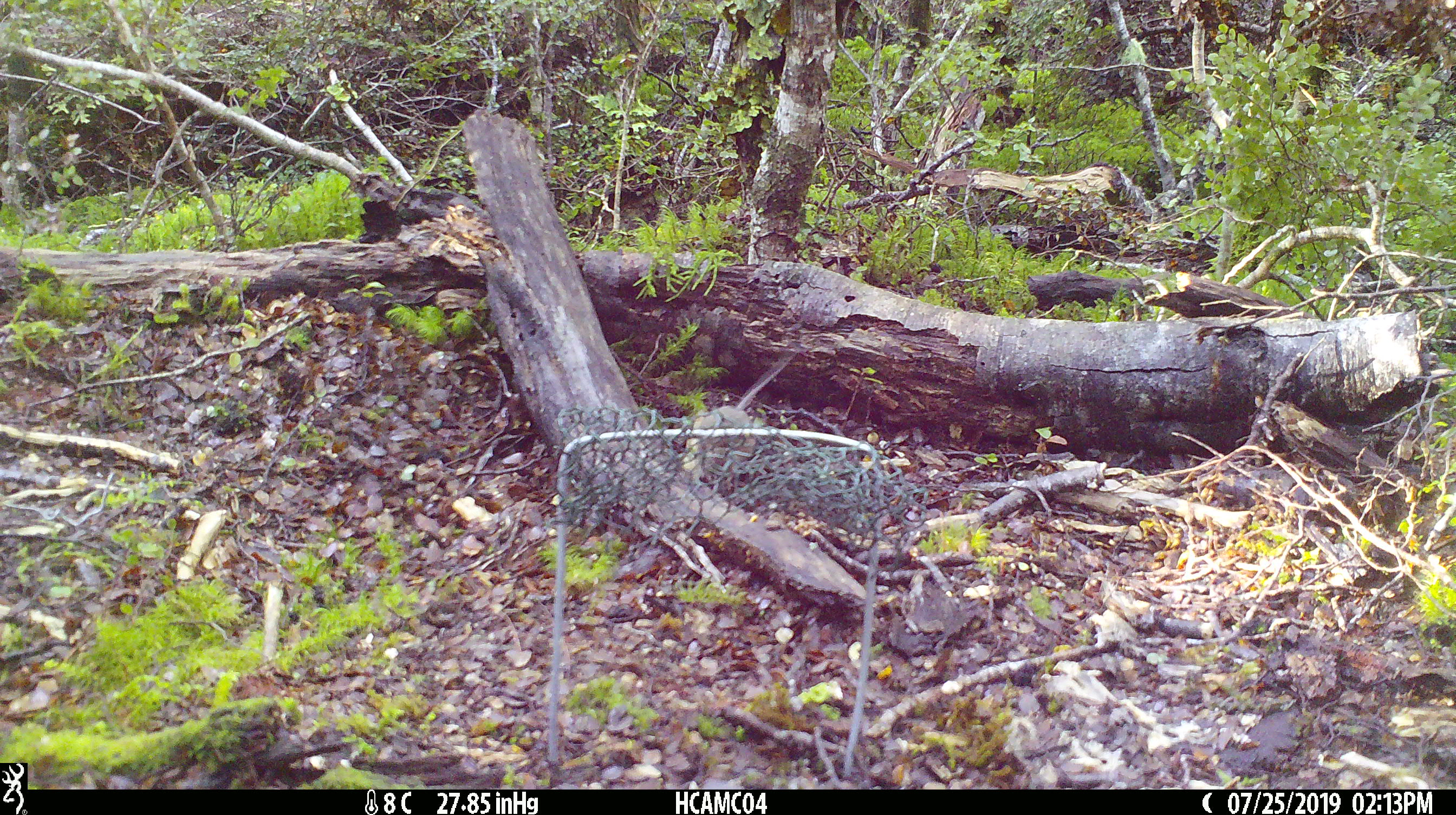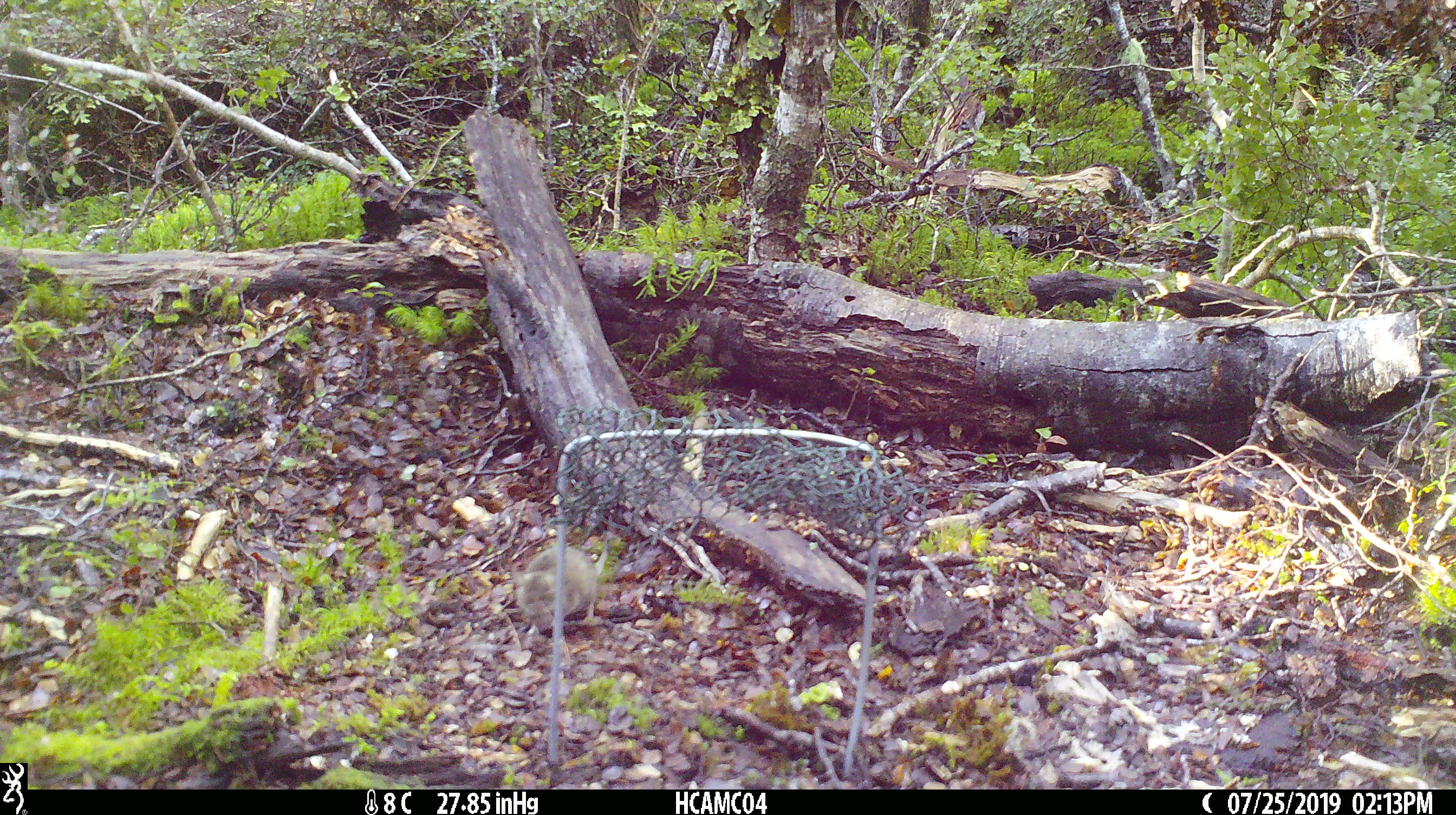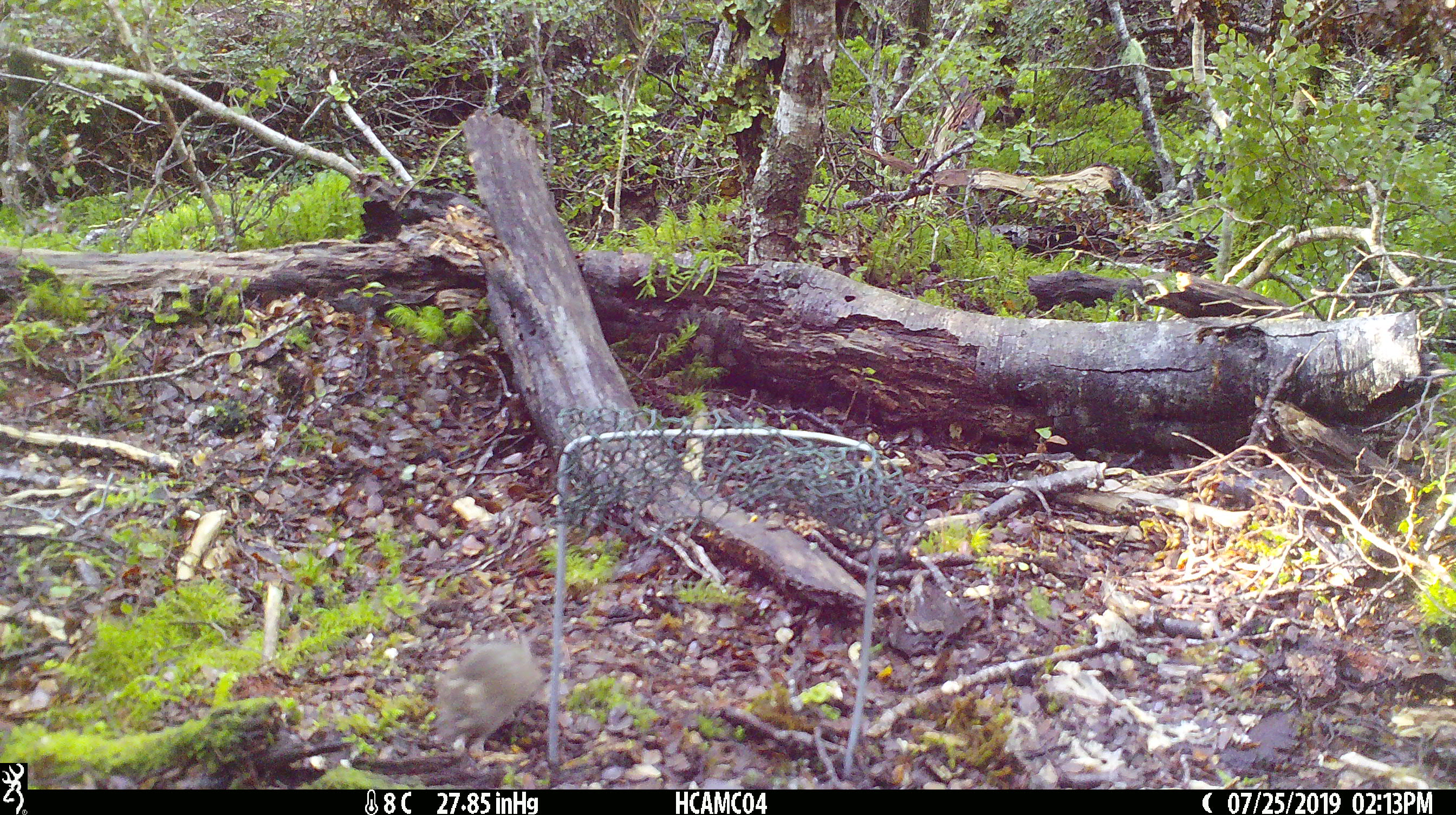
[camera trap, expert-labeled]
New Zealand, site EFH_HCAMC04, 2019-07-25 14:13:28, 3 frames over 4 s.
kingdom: Animalia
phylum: Chordata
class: Mammalia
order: Rodentia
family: Muridae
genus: Mus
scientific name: Mus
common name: mouse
Mouse (Mus).